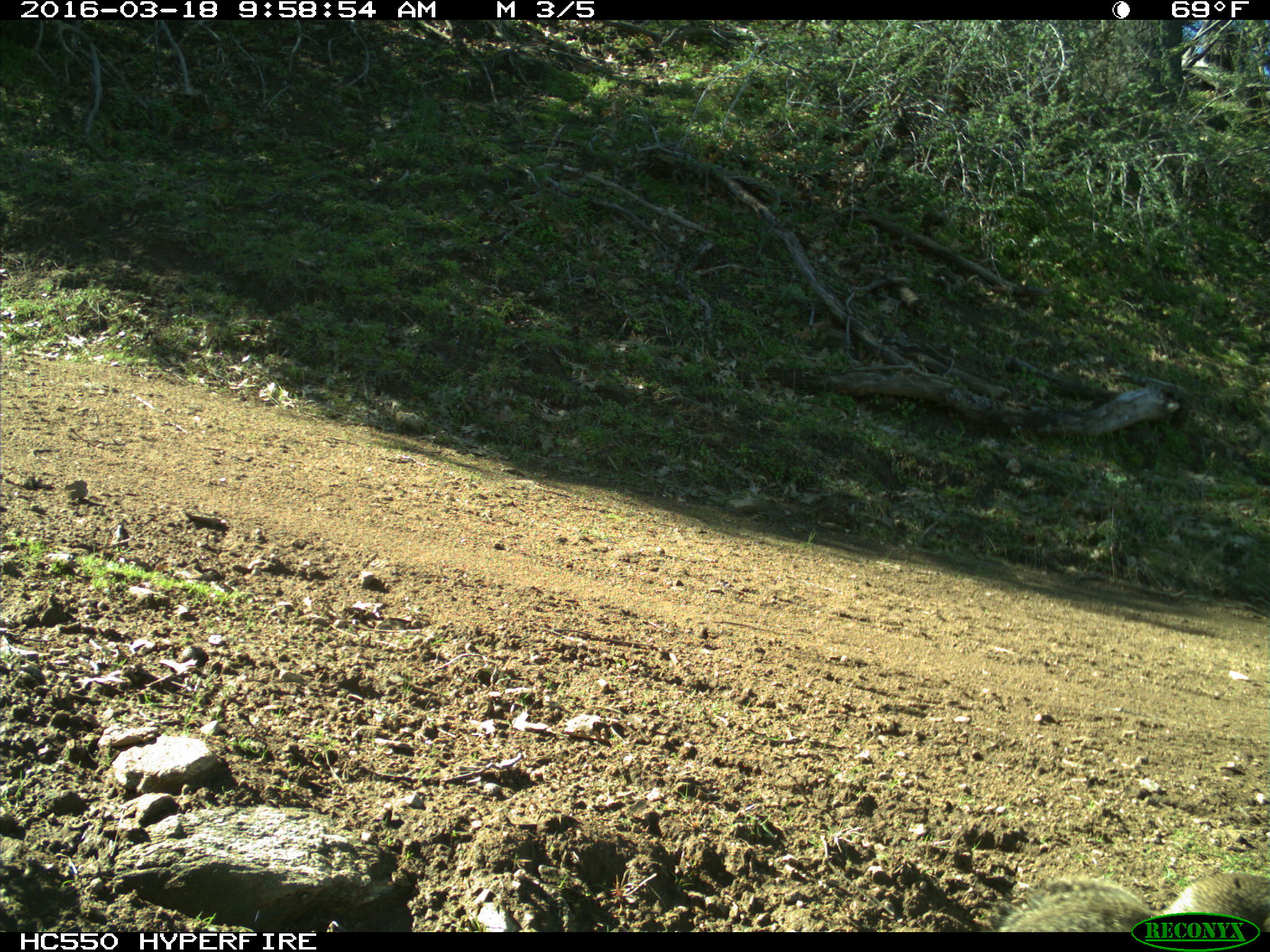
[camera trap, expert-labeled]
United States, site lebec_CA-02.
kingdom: Animalia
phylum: Chordata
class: Mammalia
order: Rodentia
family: Sciuridae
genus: Otospermophilus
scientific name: Otospermophilus beecheyi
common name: california ground squirrel